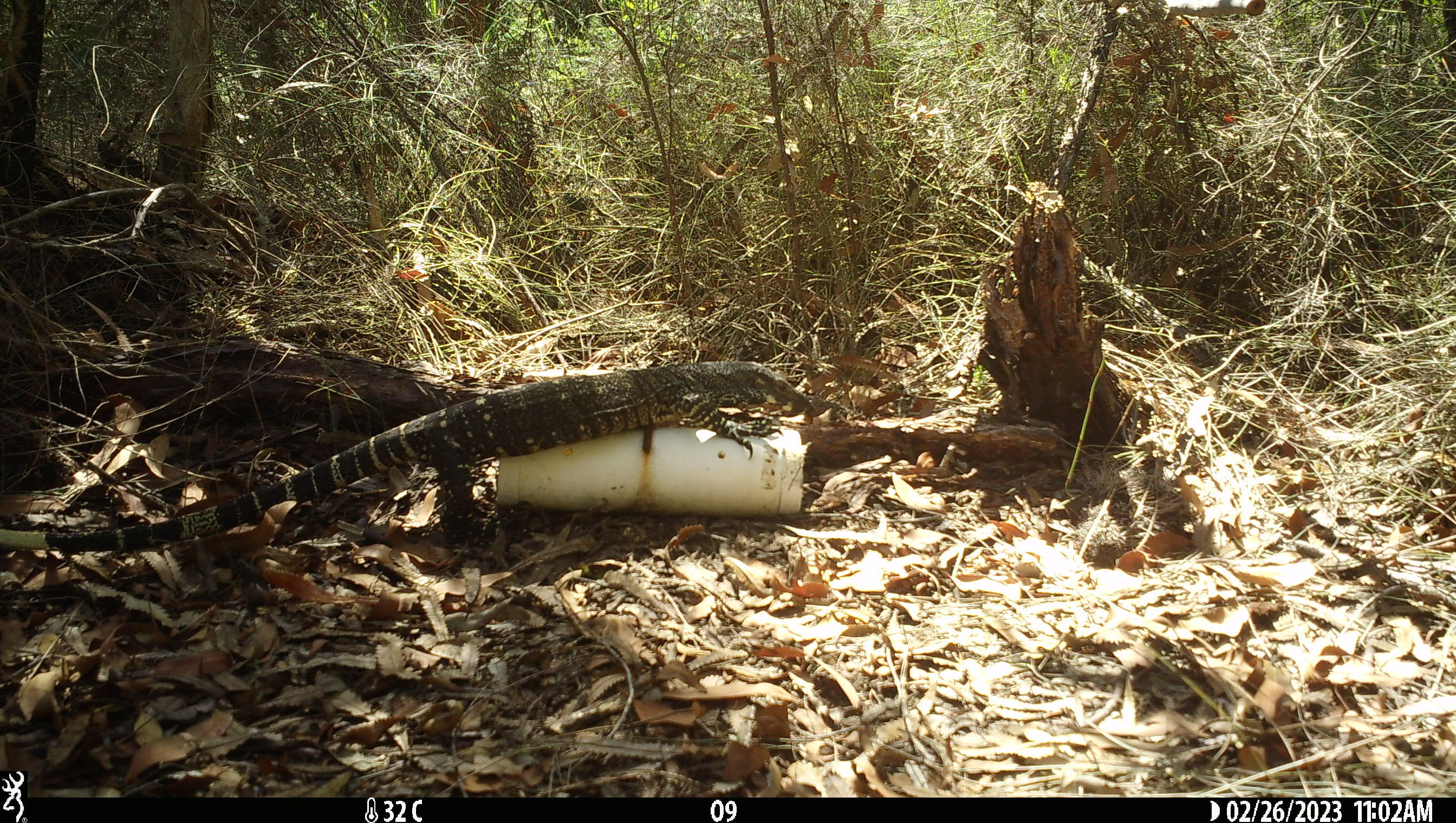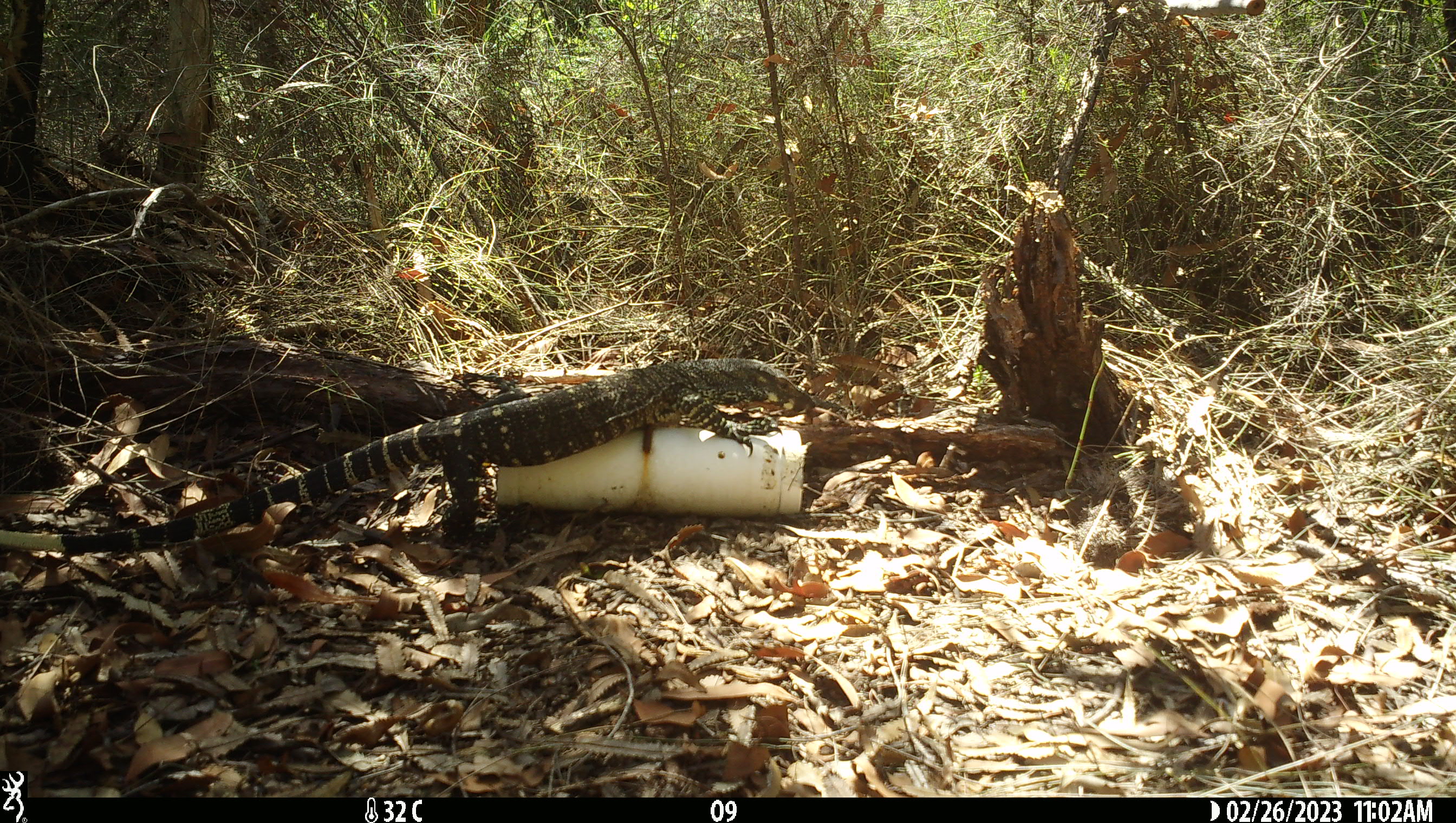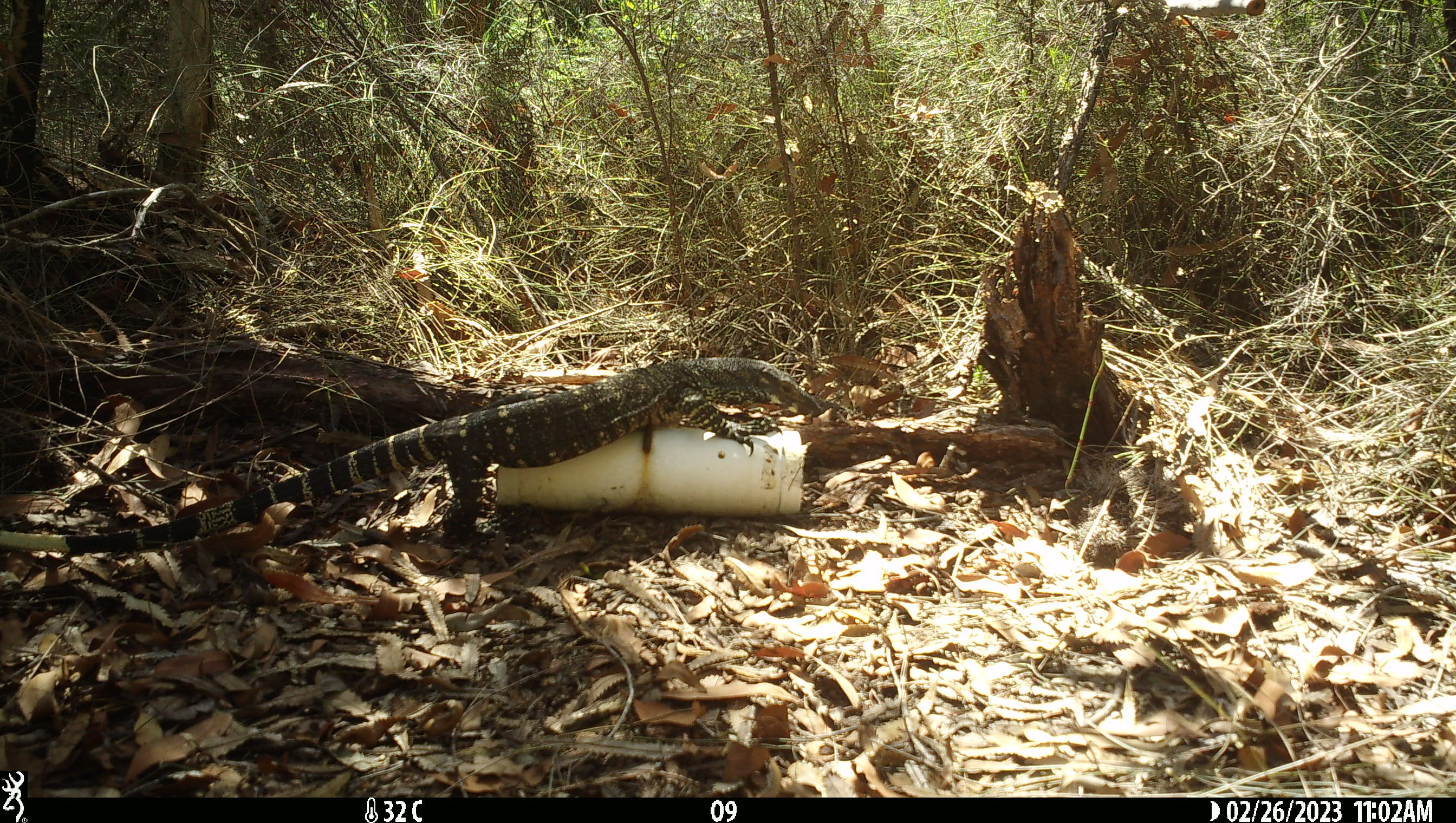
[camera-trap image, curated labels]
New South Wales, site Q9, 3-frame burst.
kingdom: Animalia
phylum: Chordata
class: Reptilia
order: Squamata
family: Varanidae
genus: Varanus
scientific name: Varanus varius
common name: lace monitor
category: goanna